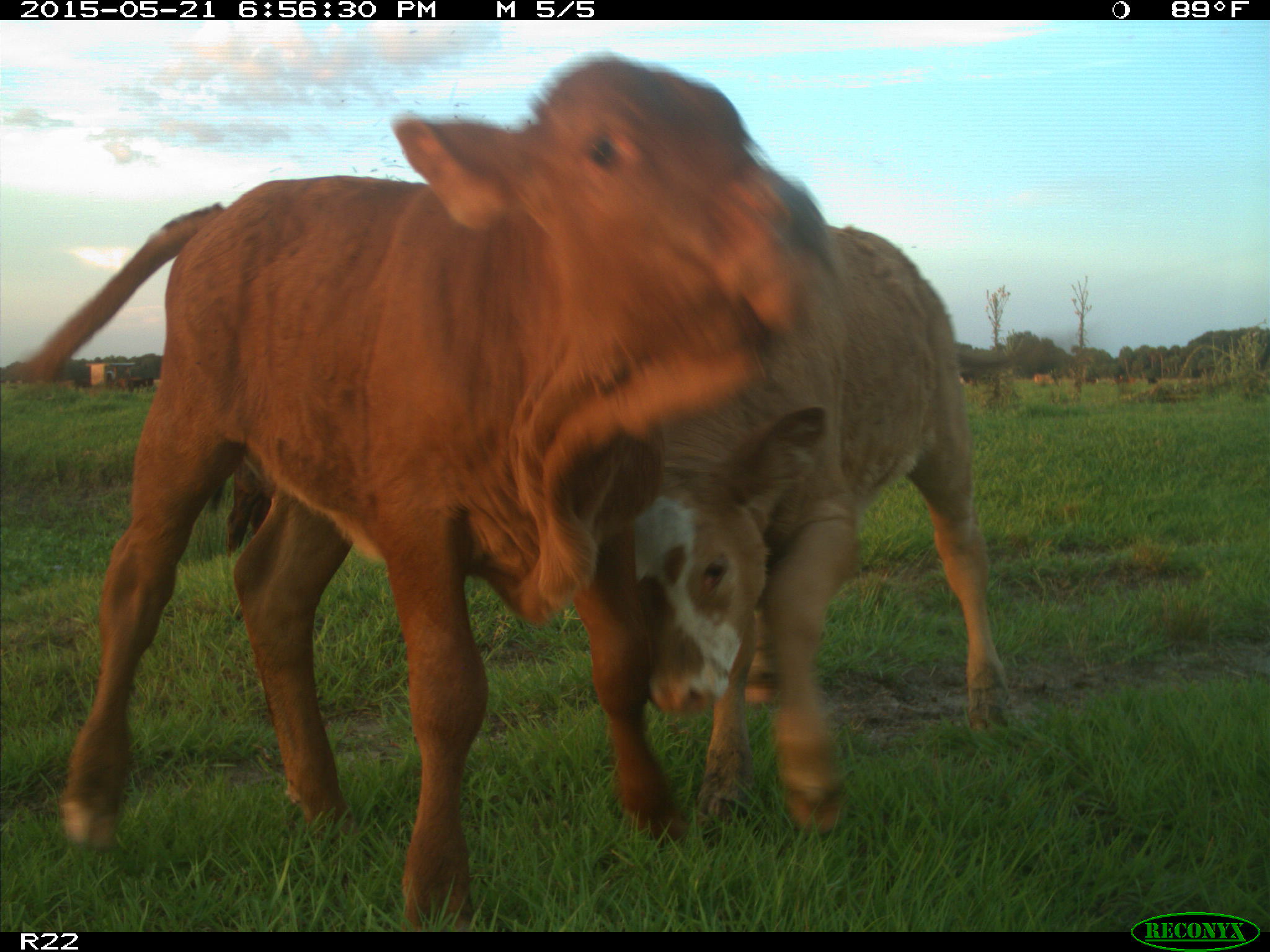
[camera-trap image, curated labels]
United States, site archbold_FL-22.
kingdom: Animalia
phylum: Chordata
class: Mammalia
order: Artiodactyla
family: Bovidae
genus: Bos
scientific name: Bos taurus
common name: domestic cow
Bos taurus (domestic cow).